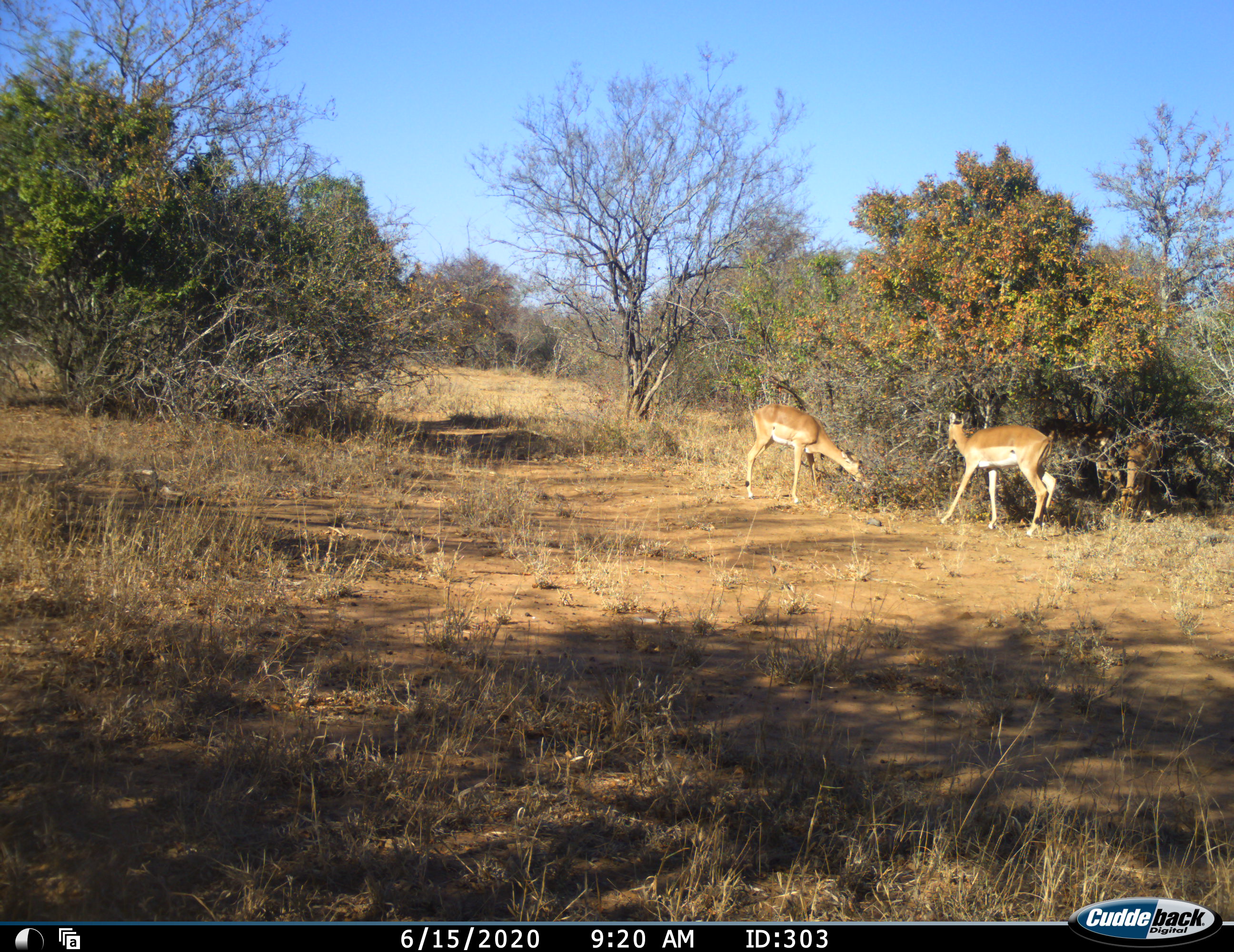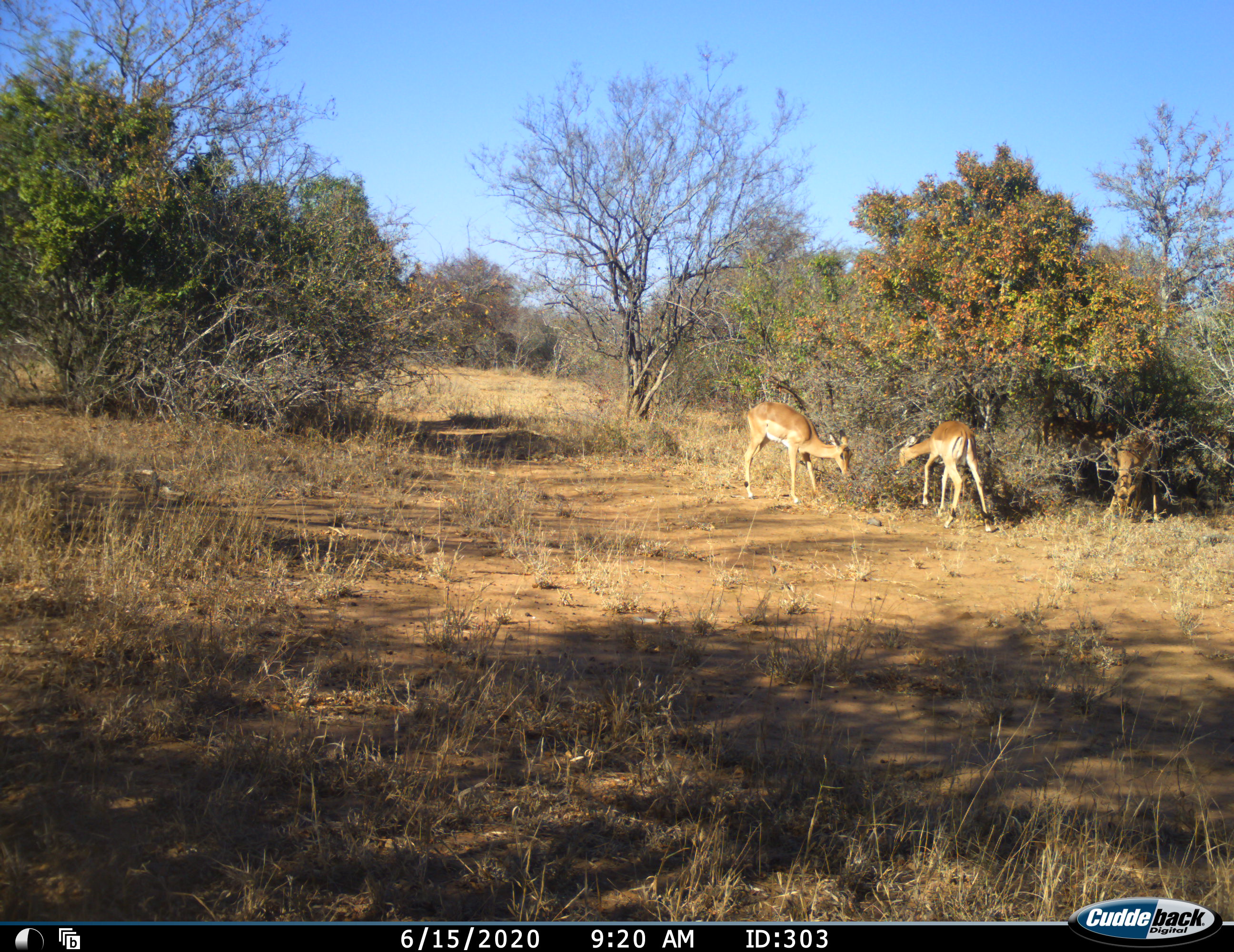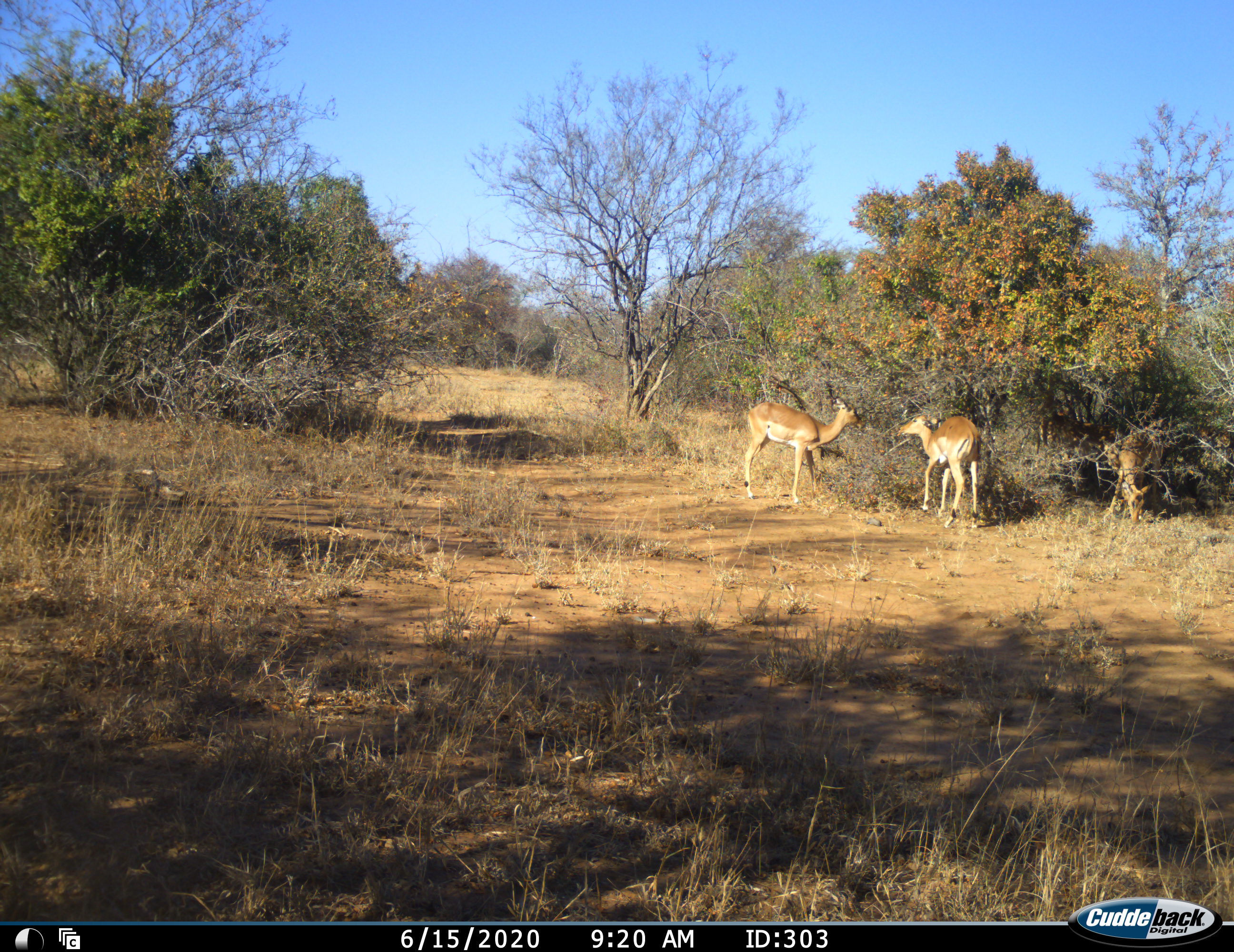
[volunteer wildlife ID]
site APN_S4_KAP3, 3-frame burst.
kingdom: Animalia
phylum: Chordata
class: Mammalia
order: Artiodactyla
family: Bovidae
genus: Aepyceros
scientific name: Aepyceros melampus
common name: impala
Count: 3.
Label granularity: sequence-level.